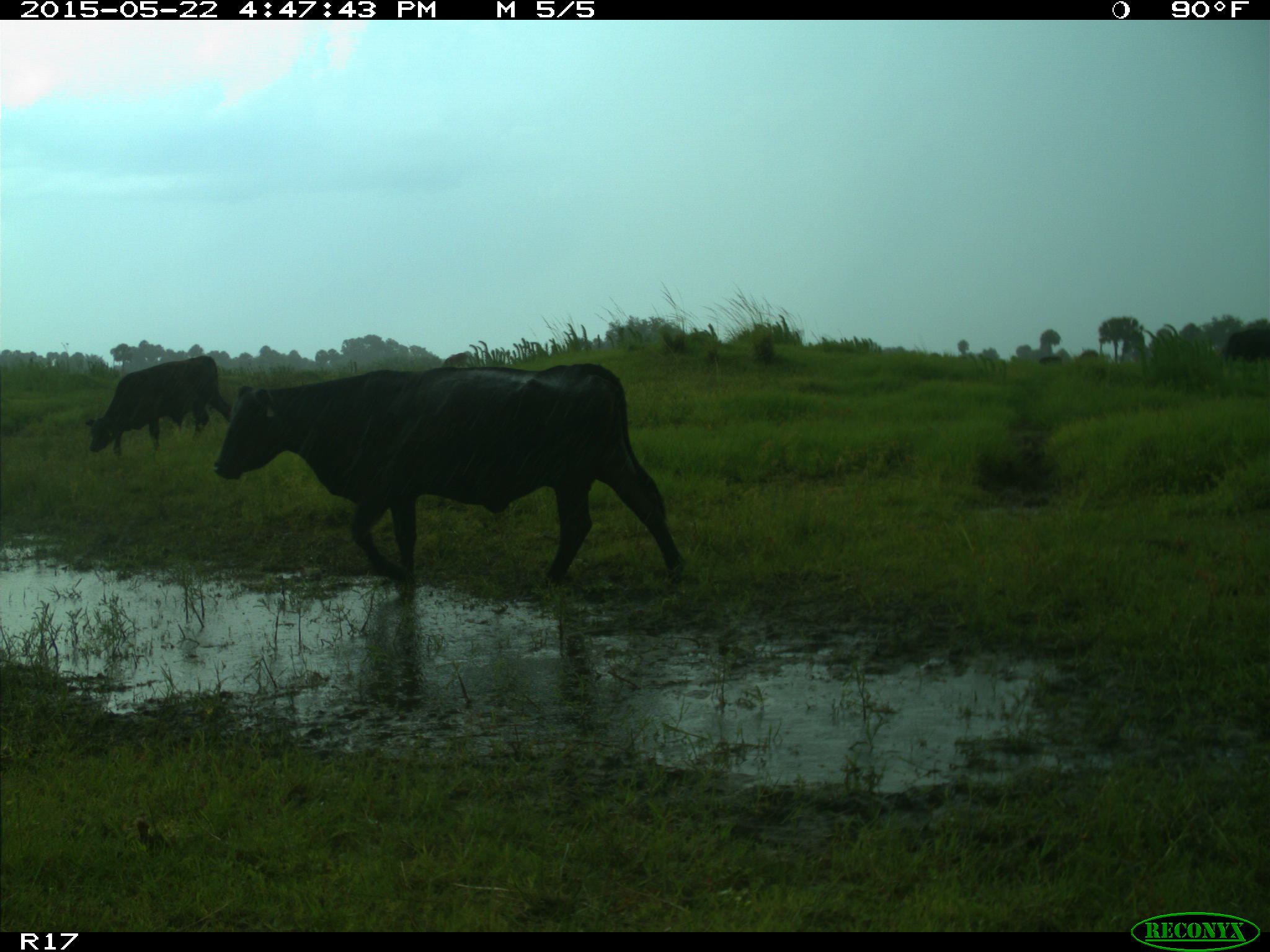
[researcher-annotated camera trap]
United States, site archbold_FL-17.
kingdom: Animalia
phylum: Chordata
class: Mammalia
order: Artiodactyla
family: Bovidae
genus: Bos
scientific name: Bos taurus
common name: domestic cow